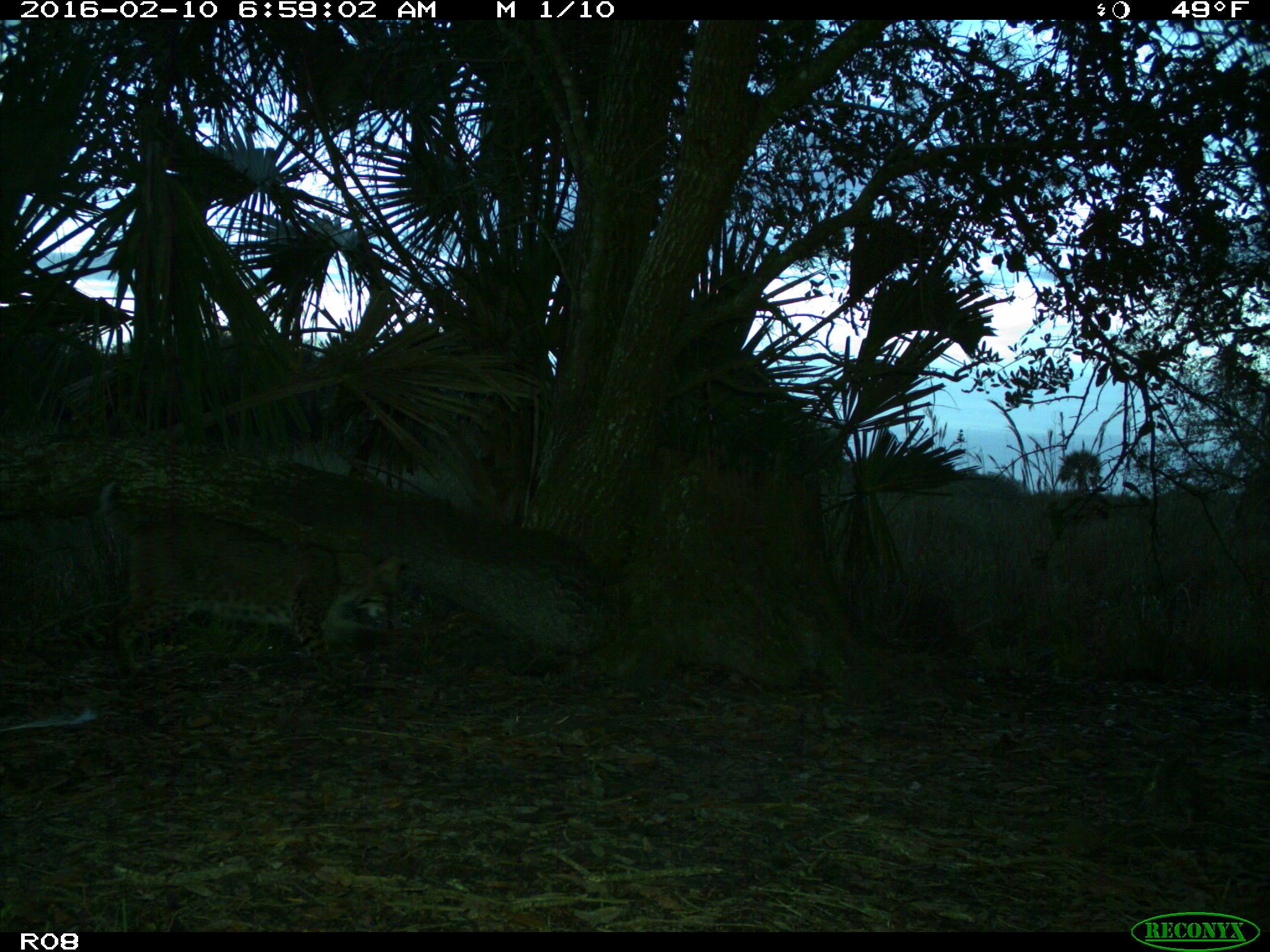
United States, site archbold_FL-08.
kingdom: Animalia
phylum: Chordata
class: Mammalia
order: Carnivora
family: Felidae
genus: Lynx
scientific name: Lynx rufus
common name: bobcat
Lynx rufus (bobcat).